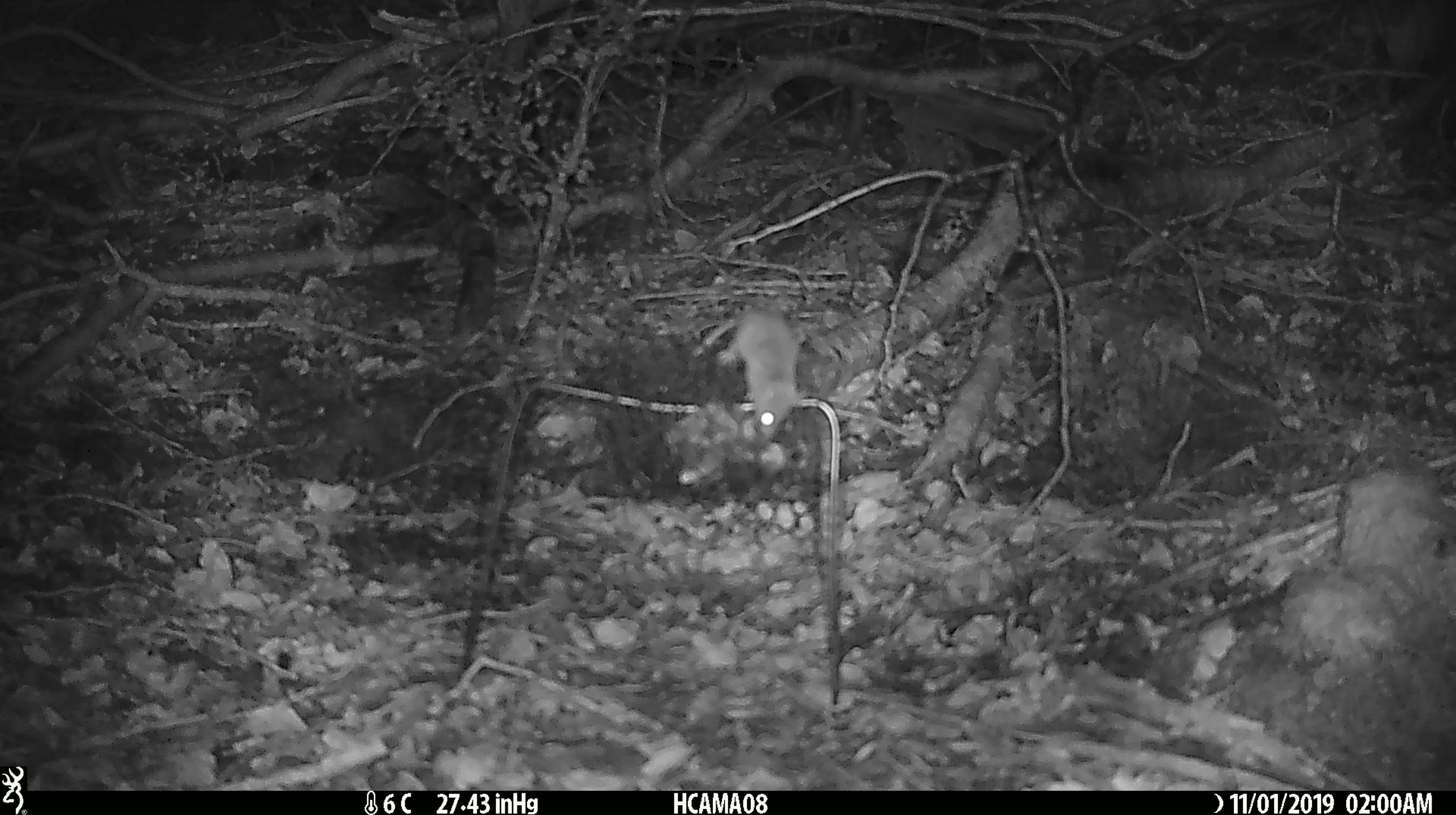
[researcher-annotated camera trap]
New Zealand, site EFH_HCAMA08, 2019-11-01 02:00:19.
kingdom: Animalia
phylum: Chordata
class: Mammalia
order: Rodentia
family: Muridae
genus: Mus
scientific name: Mus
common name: mouse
Mouse (Mus).